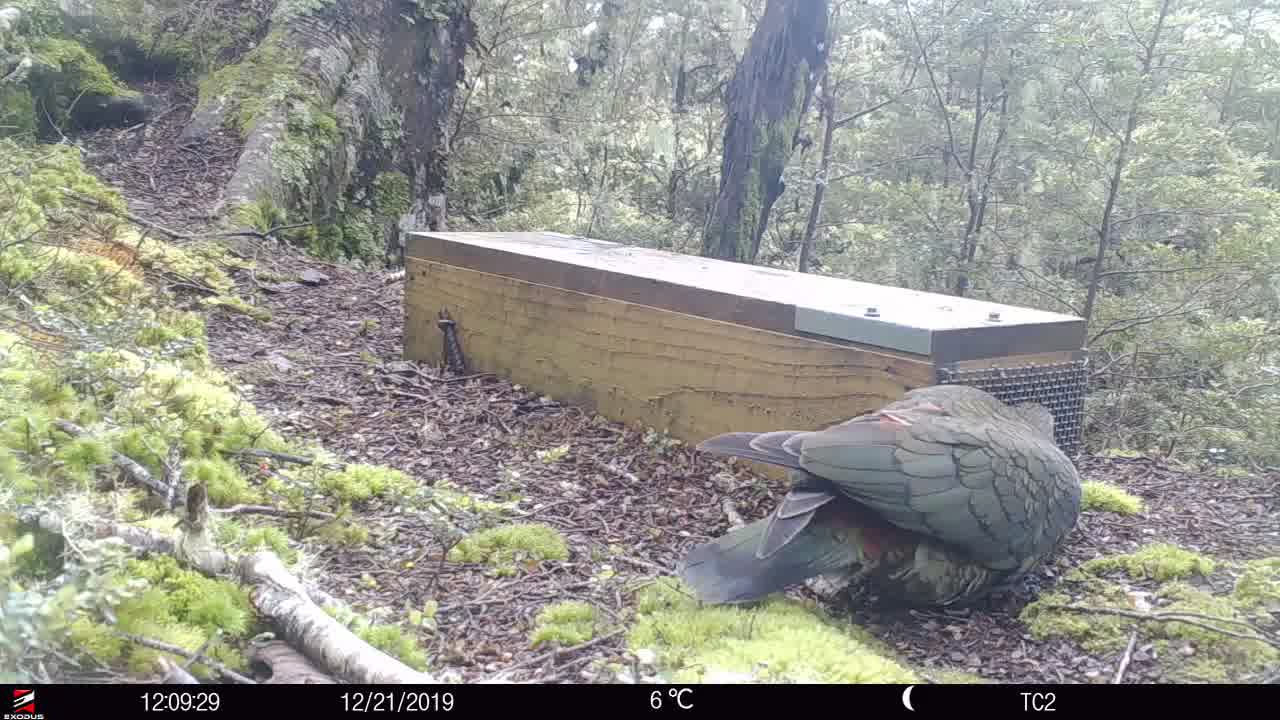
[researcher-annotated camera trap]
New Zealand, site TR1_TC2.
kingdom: Animalia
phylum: Chordata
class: Aves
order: Psittaciformes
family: Strigopidae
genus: Nestor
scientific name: Nestor notabilis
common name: kea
Kea (Nestor notabilis).